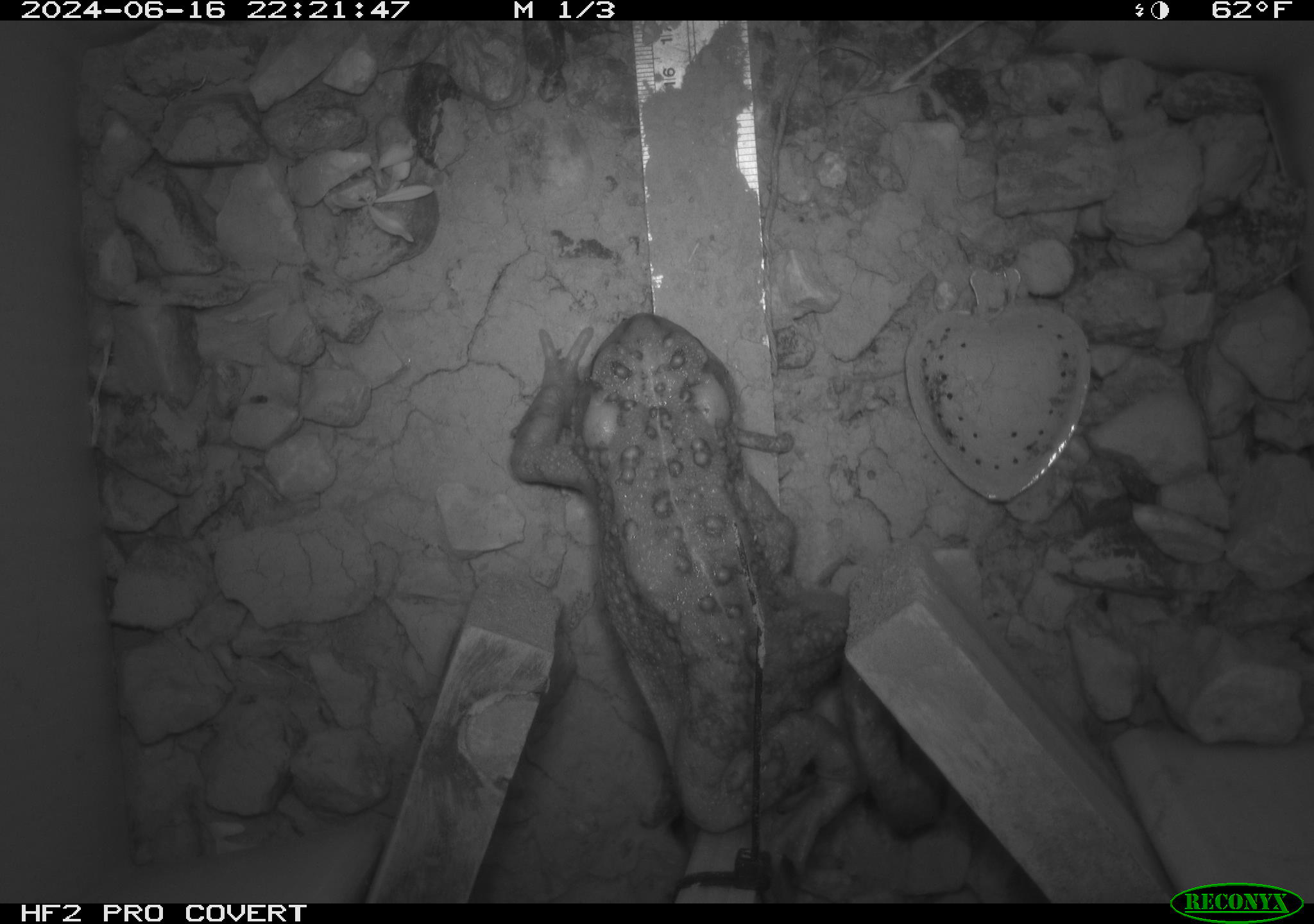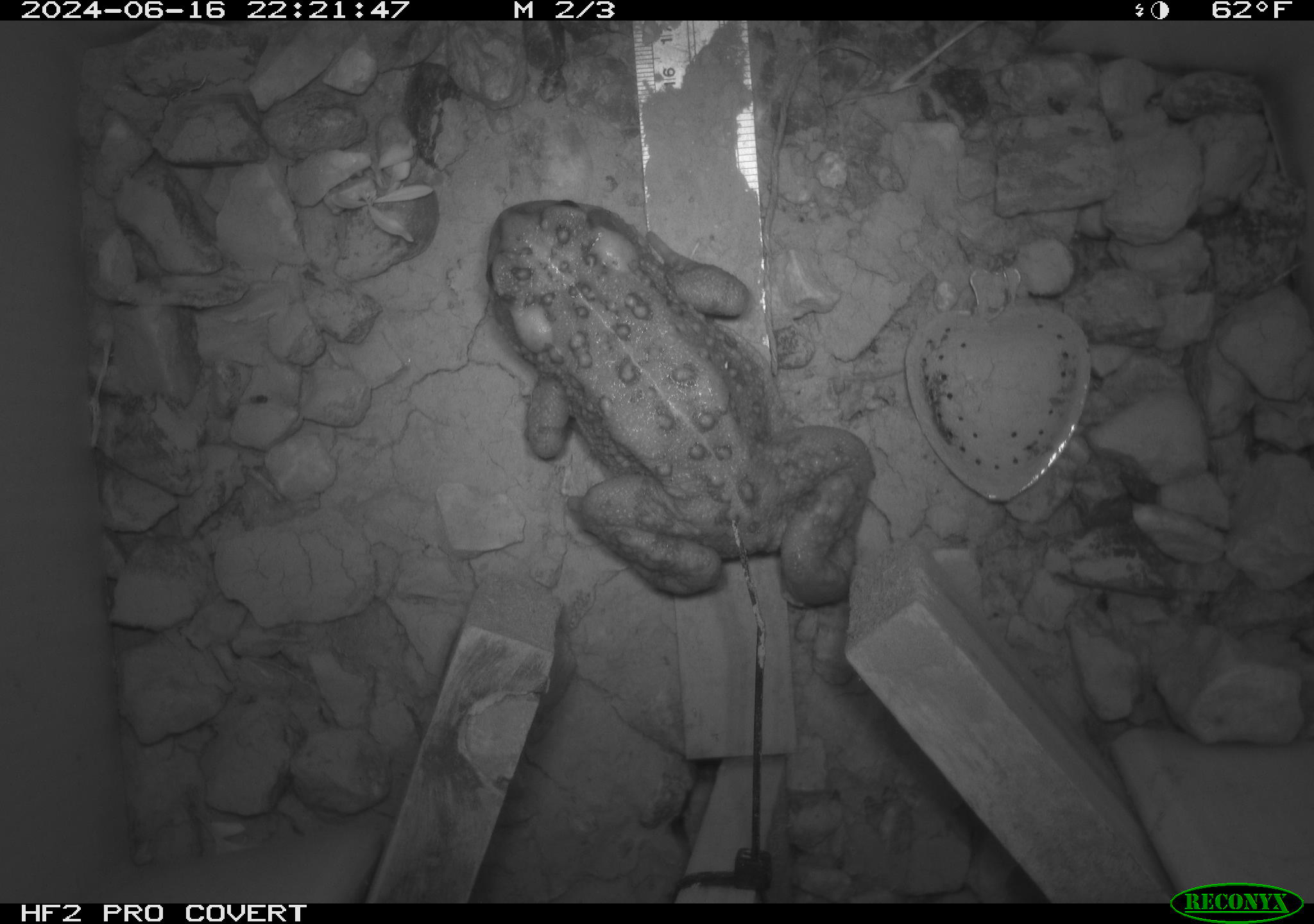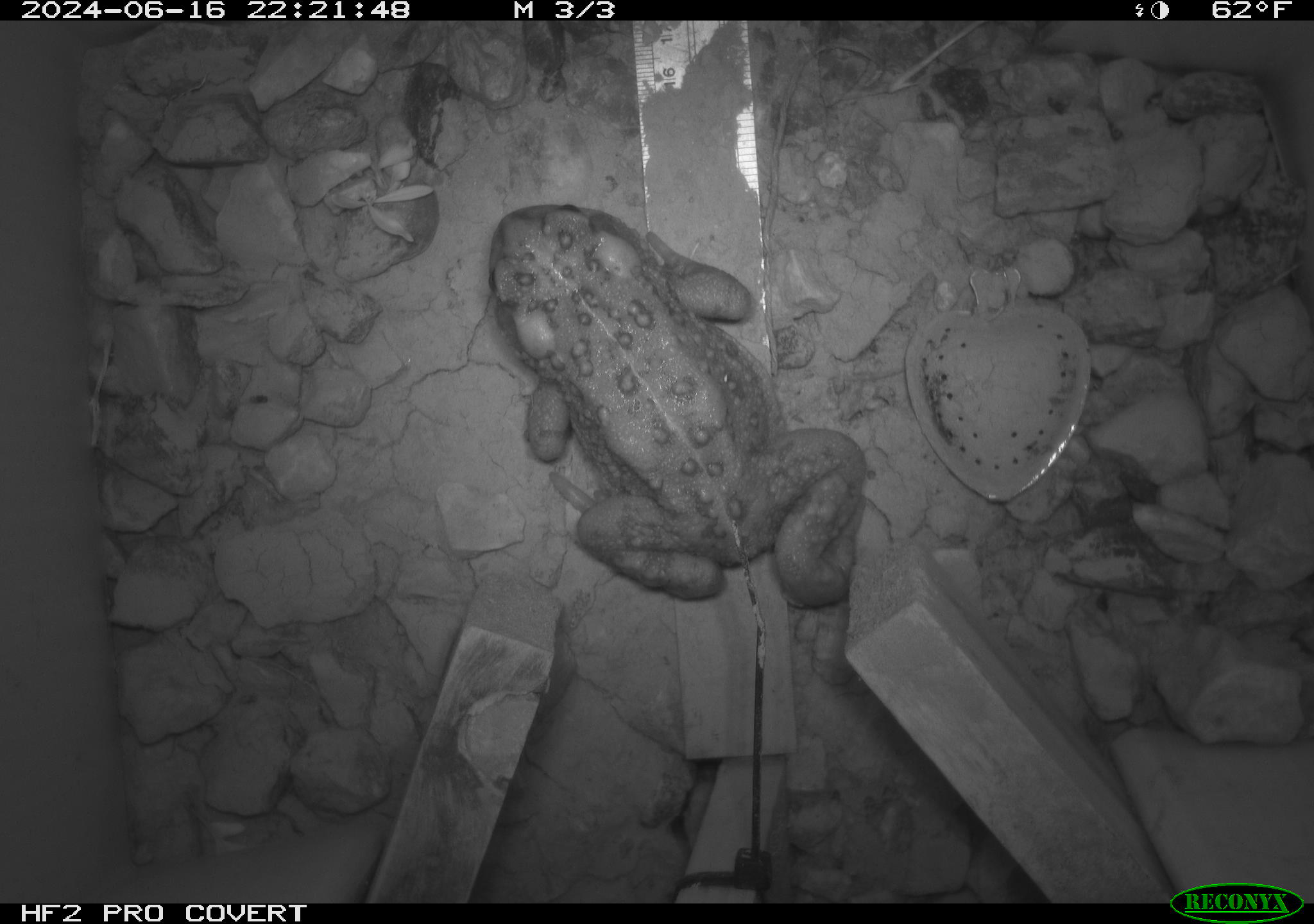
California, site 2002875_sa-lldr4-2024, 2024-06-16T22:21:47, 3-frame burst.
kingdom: Animalia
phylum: Chordata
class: Amphibia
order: Anura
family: Bufonidae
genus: Anaxyrus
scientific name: Anaxyrus boreas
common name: western toad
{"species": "western toad (Anaxyrus boreas)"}